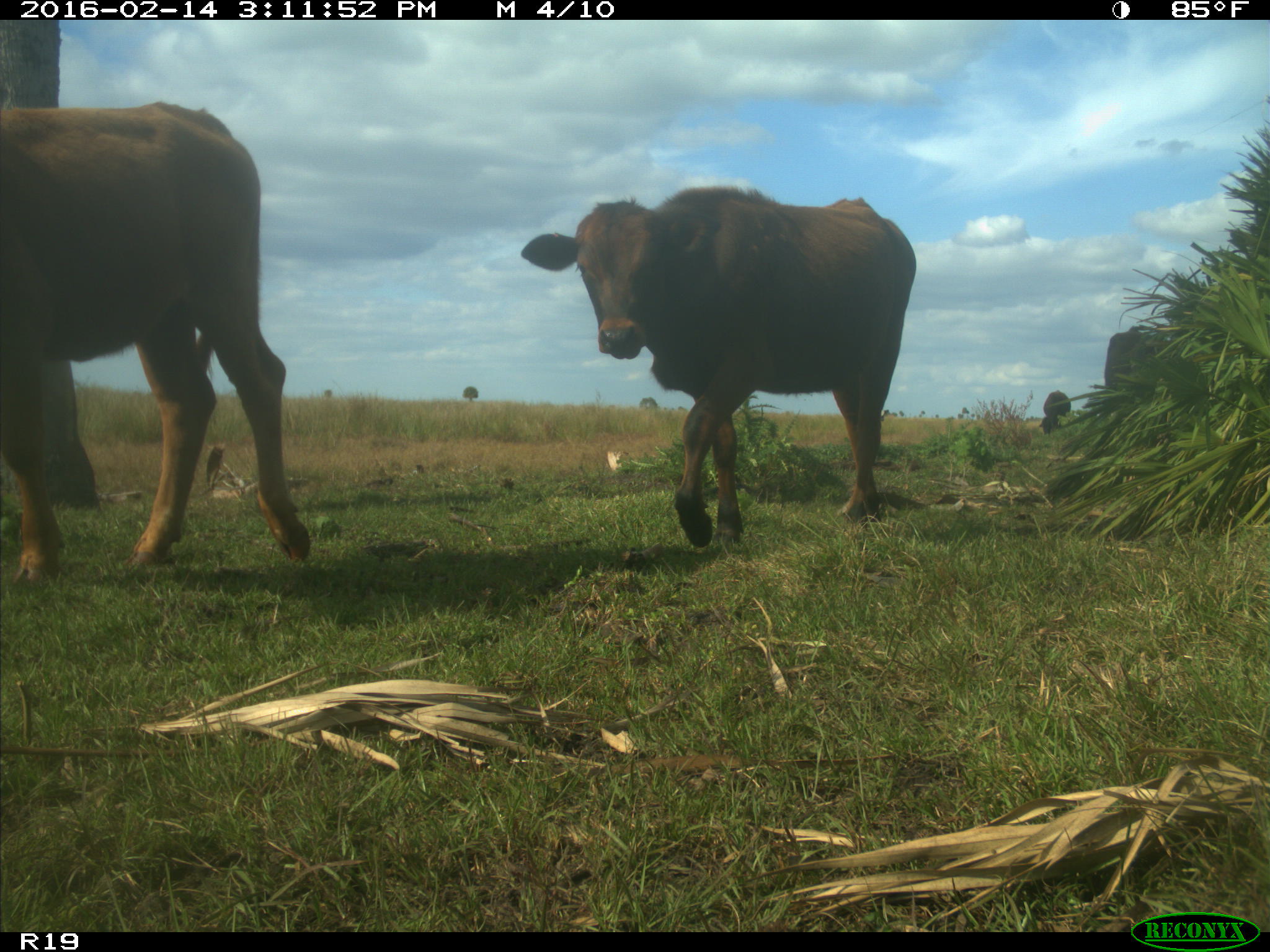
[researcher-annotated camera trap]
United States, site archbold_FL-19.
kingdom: Animalia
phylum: Chordata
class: Mammalia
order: Artiodactyla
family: Bovidae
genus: Bos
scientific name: Bos taurus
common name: domestic cow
Bos taurus (domestic cow).